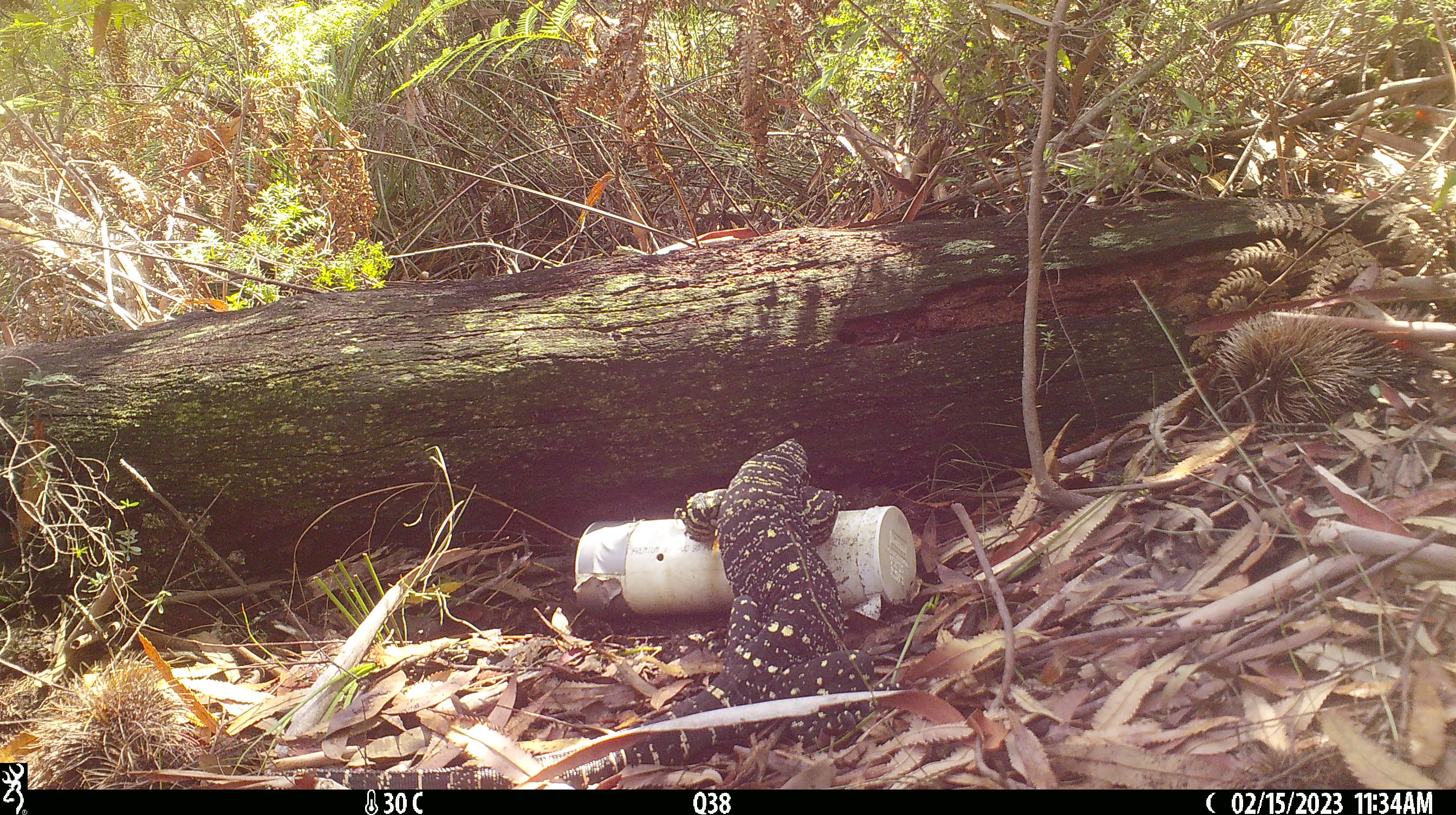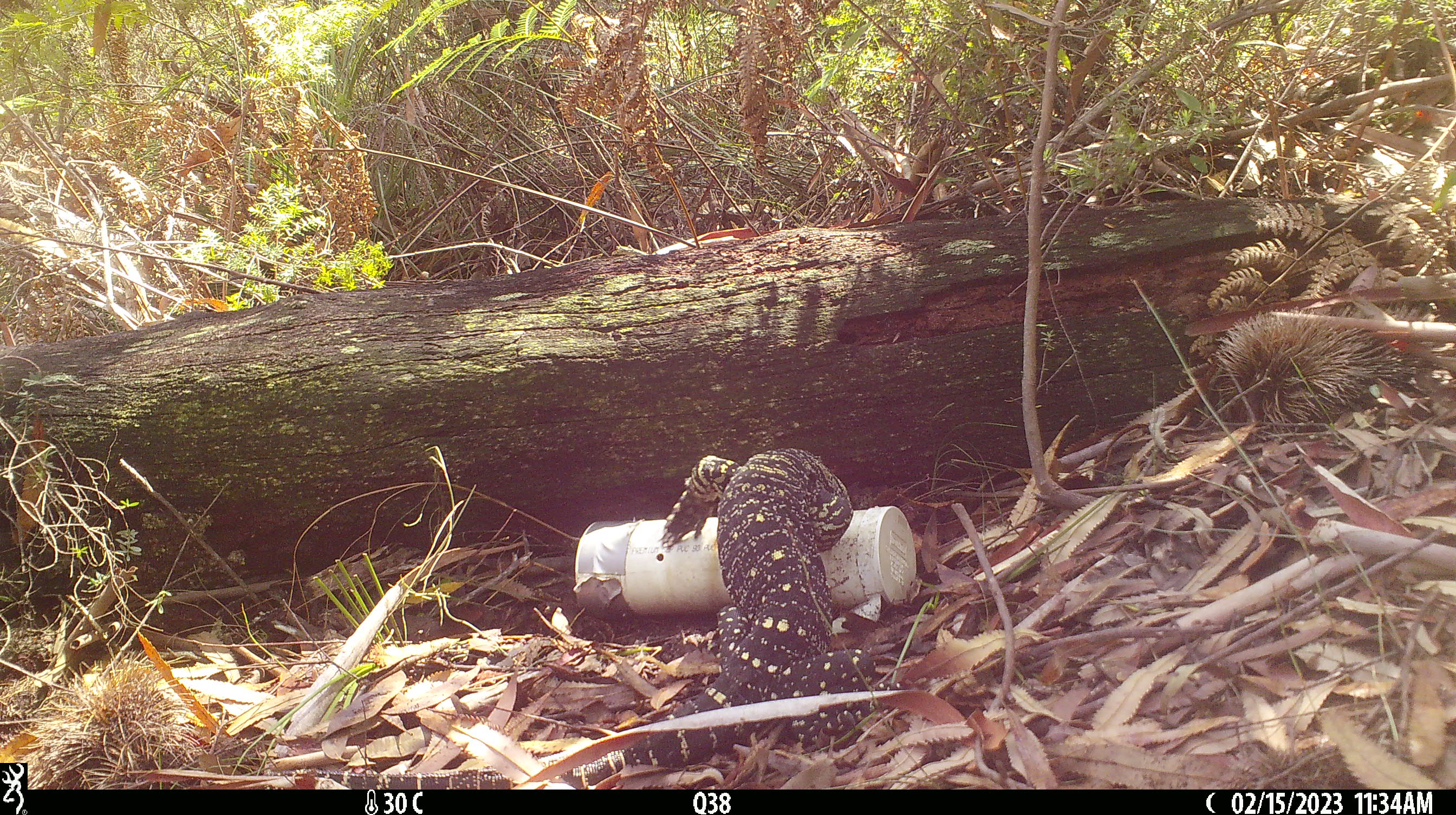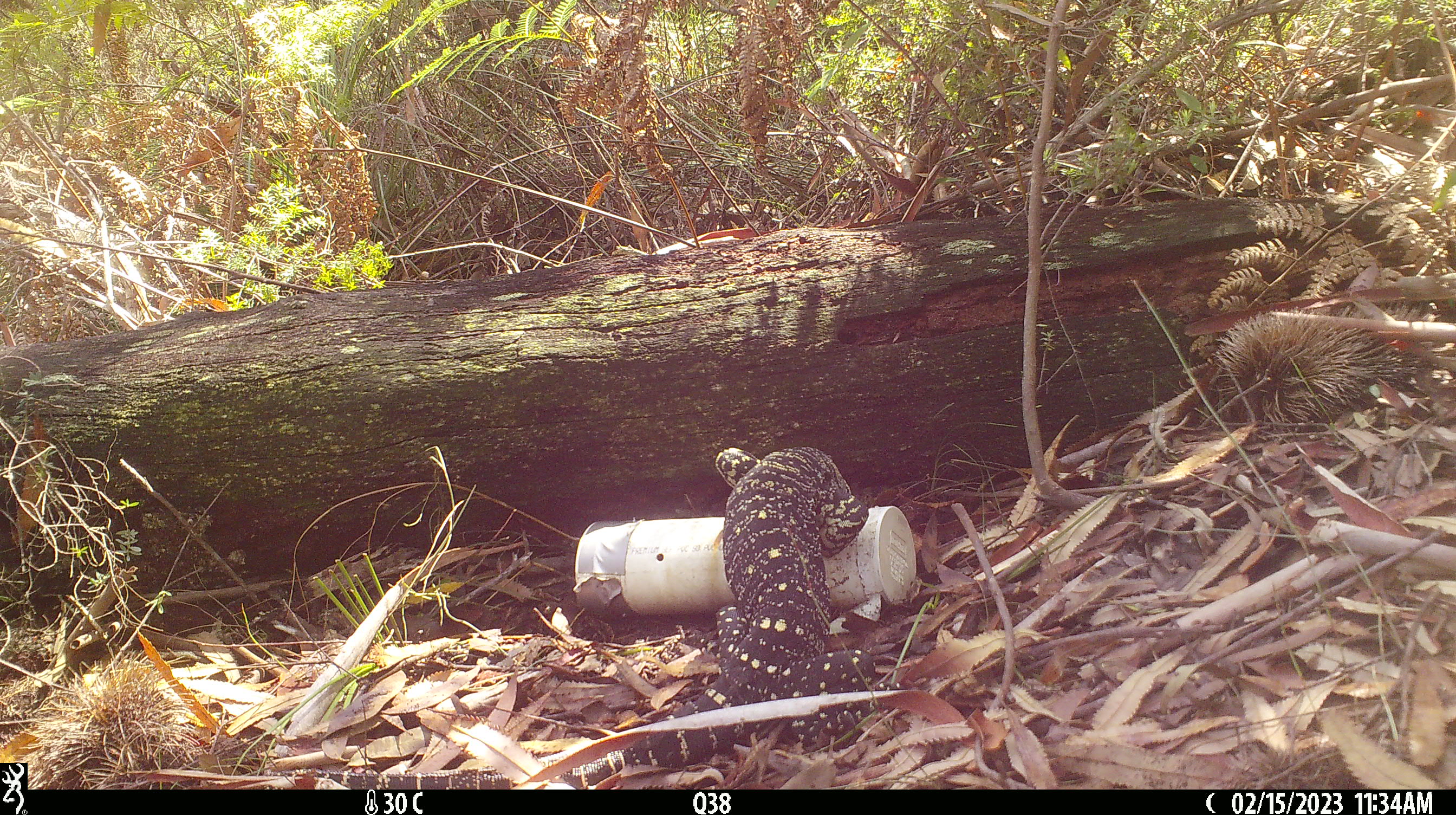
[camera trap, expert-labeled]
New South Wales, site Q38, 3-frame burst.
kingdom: Animalia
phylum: Chordata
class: Reptilia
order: Squamata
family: Varanidae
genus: Varanus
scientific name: Varanus varius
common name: lace monitor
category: goanna